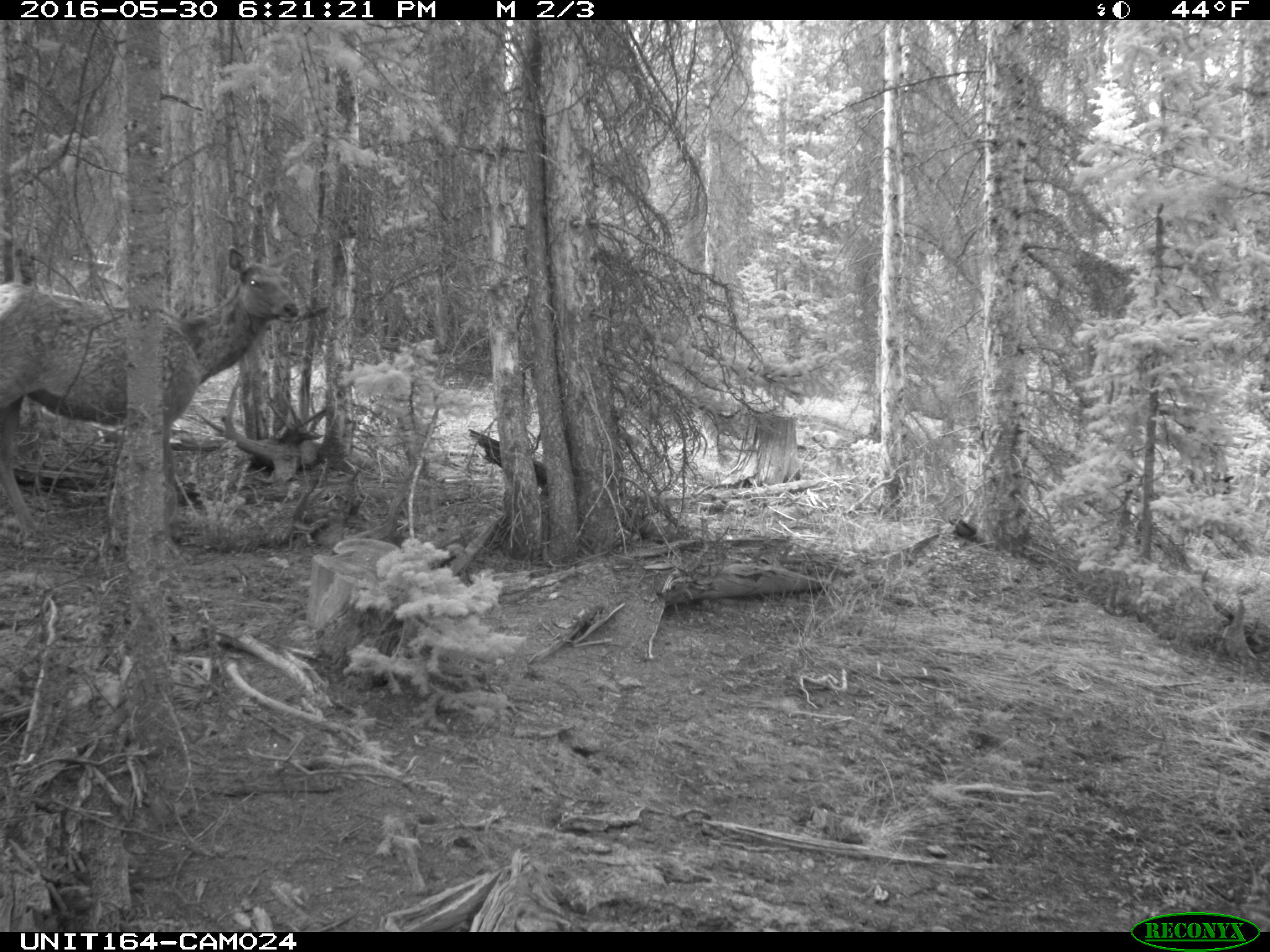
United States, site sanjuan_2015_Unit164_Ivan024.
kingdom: Animalia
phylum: Chordata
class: Mammalia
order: Artiodactyla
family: Cervidae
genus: Cervus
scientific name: Cervus elaphus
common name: red deer